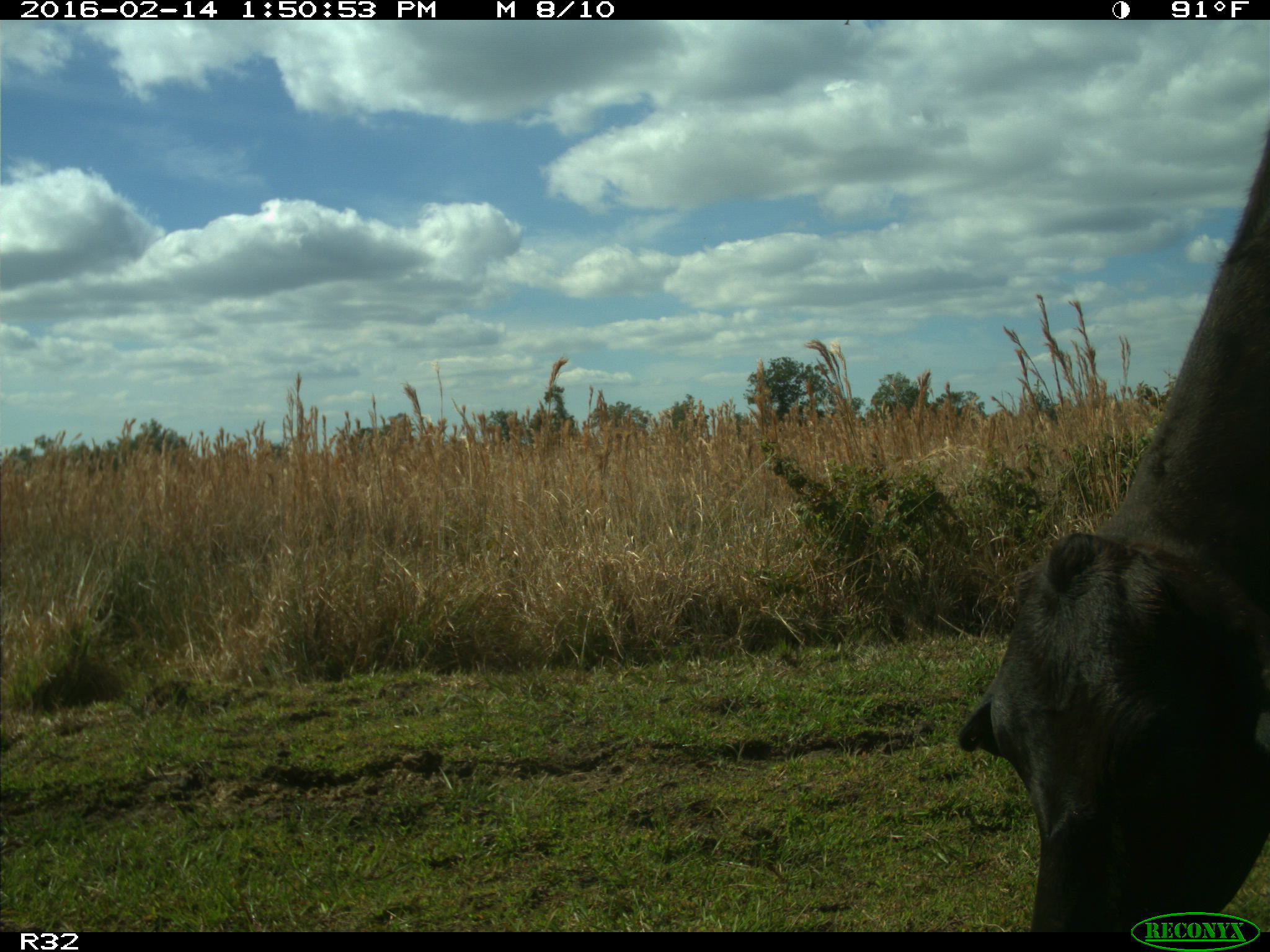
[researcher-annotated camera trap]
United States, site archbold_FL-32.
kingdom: Animalia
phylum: Chordata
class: Mammalia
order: Artiodactyla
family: Bovidae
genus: Bos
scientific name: Bos taurus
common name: domestic cow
Bos taurus (domestic cow).